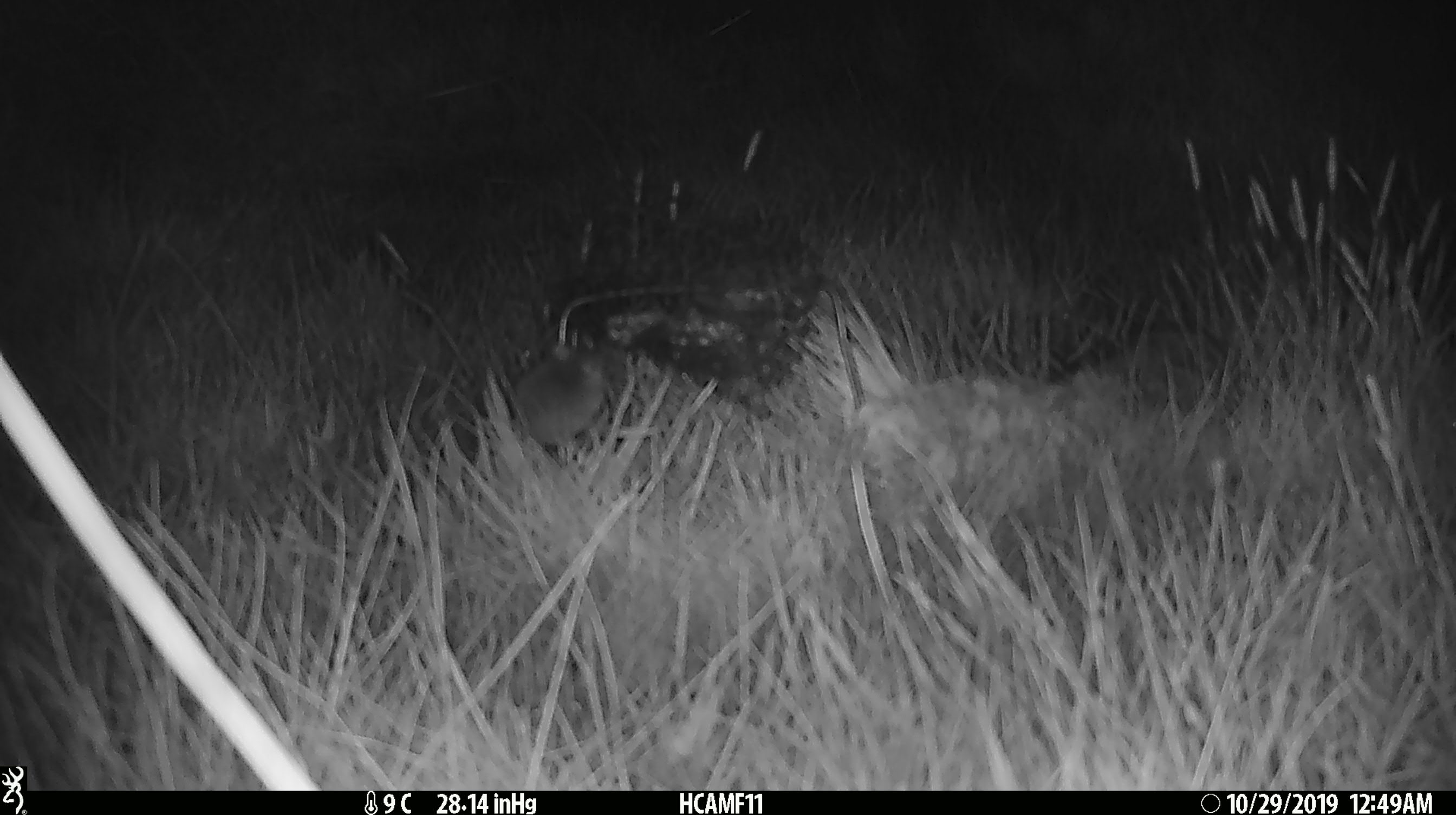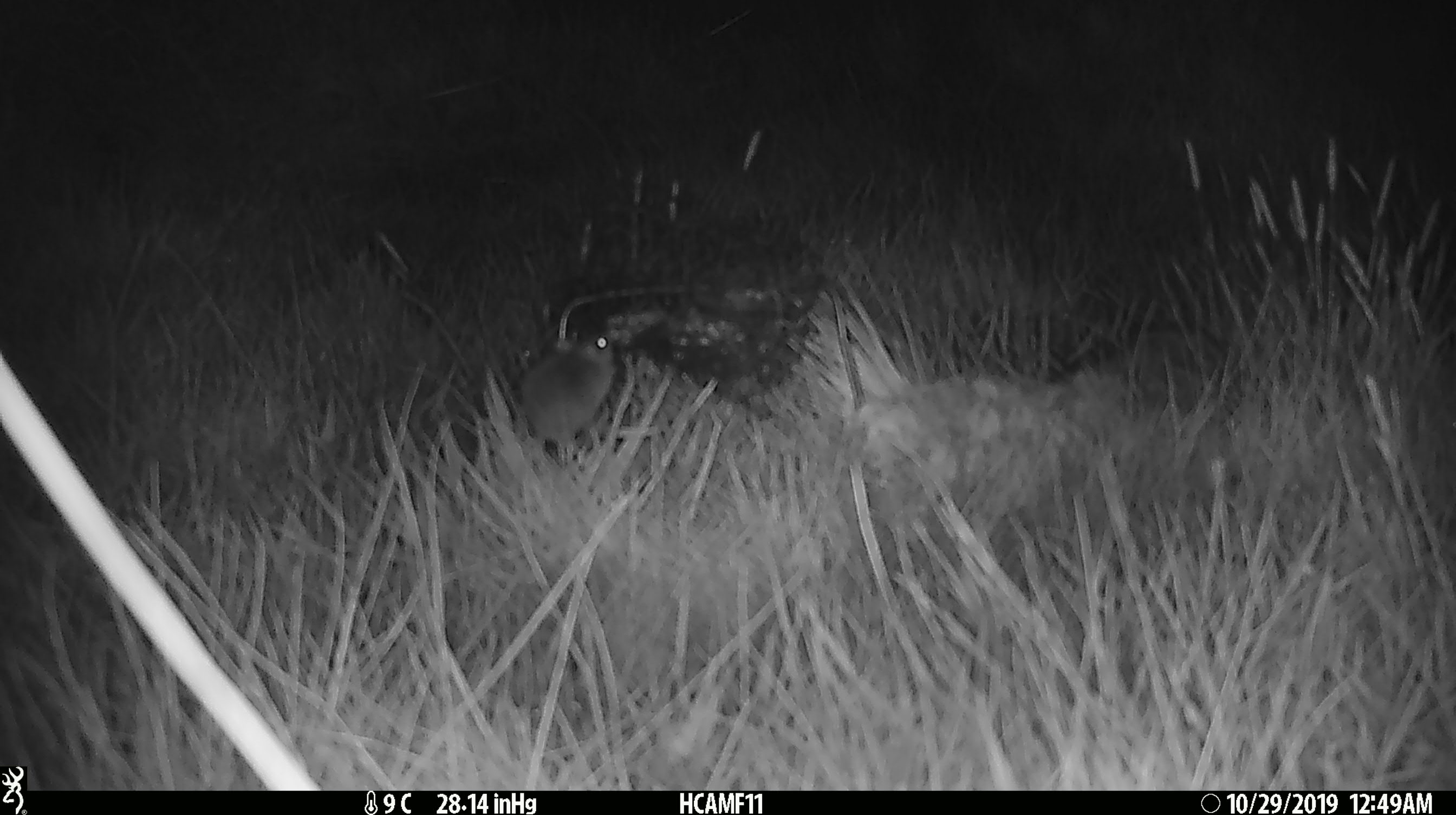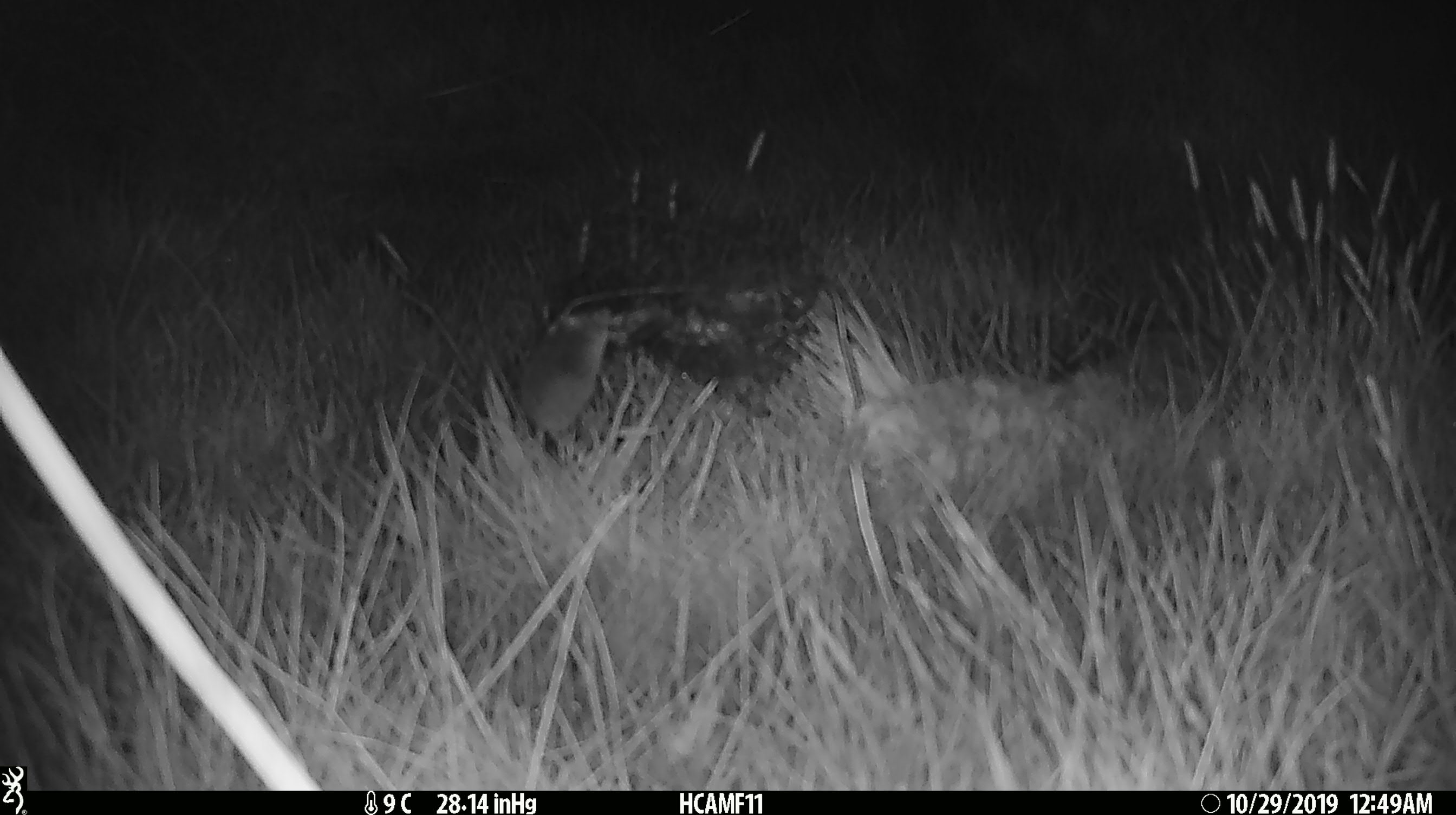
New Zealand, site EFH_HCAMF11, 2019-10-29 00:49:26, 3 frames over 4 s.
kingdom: Animalia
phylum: Chordata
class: Mammalia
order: Rodentia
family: Muridae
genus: Mus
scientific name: Mus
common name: mouse